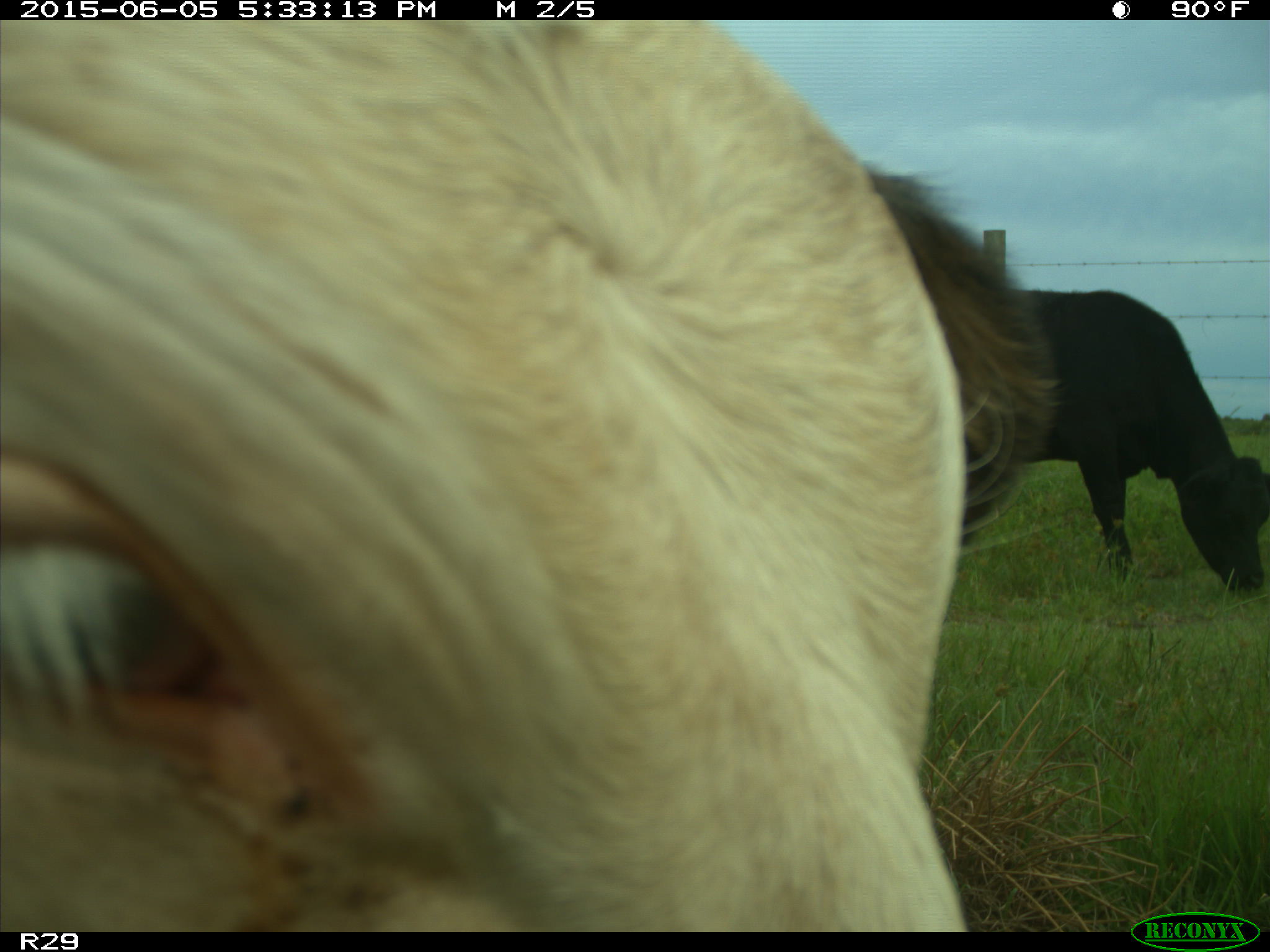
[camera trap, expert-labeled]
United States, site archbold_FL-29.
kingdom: Animalia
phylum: Chordata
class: Mammalia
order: Artiodactyla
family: Bovidae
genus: Bos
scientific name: Bos taurus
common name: domestic cow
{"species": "Bos taurus (domestic cow)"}